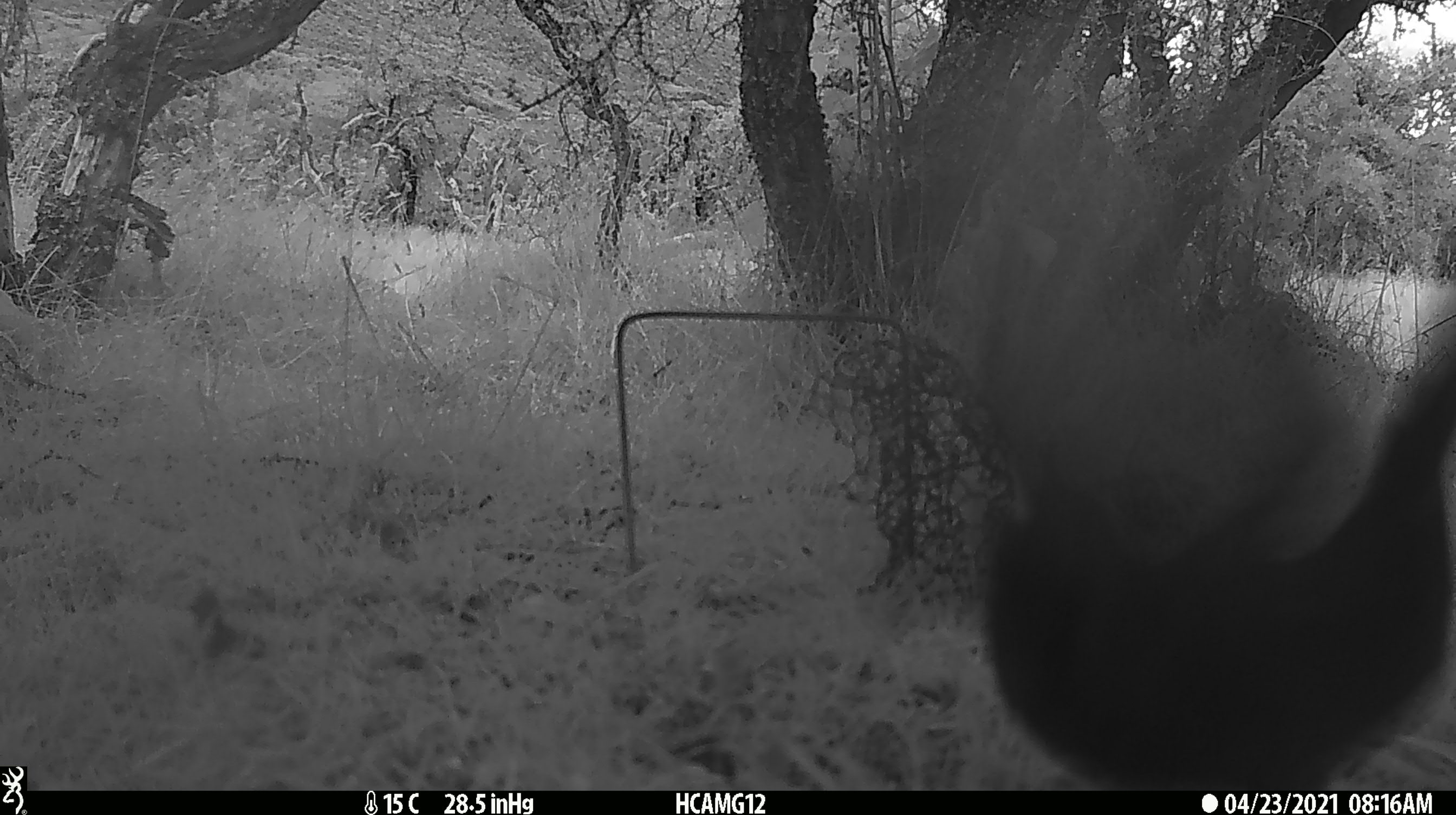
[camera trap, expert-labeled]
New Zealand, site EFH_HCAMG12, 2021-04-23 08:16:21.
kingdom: Animalia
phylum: Chordata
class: Aves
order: Passeriformes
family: Turdidae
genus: Turdus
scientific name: Turdus merula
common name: eurasian blackbird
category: blackbird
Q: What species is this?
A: Blackbird (eurasian blackbird) (Turdus merula).